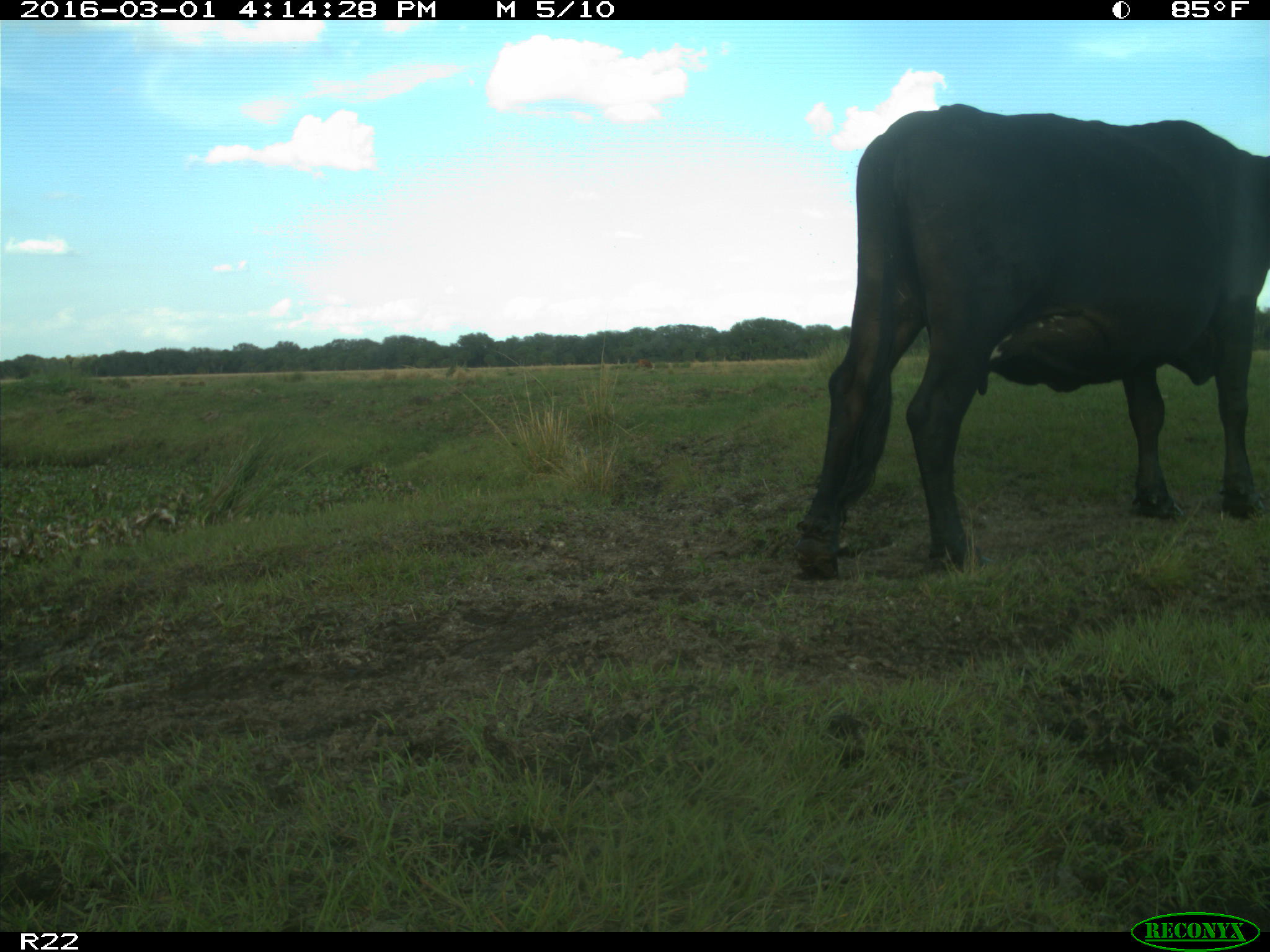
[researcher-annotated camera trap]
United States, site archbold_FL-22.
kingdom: Animalia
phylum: Chordata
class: Mammalia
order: Artiodactyla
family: Bovidae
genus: Bos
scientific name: Bos taurus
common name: domestic cow